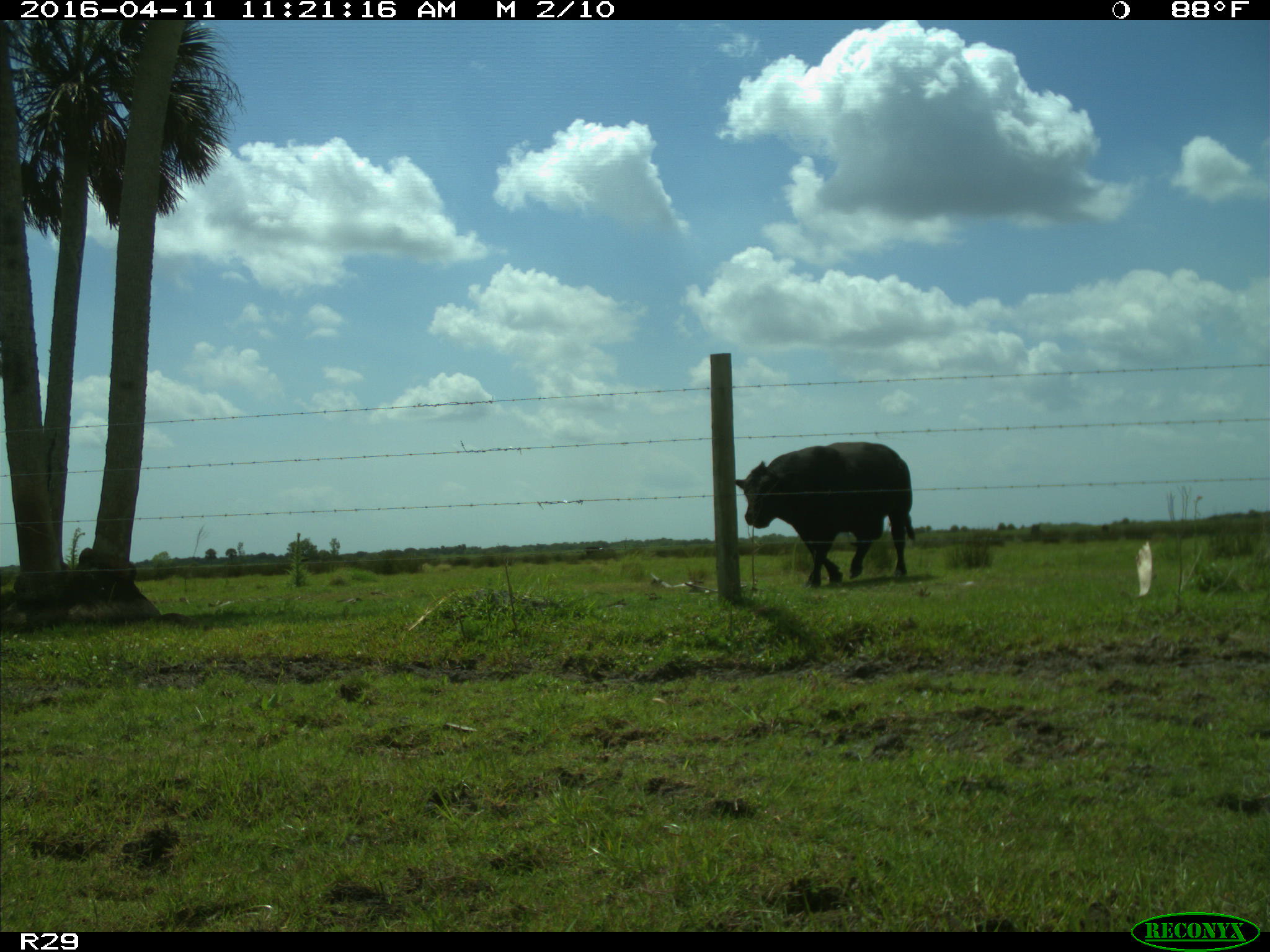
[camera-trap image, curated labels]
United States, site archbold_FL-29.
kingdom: Animalia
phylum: Chordata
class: Mammalia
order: Artiodactyla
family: Bovidae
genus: Bos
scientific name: Bos taurus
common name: domestic cow